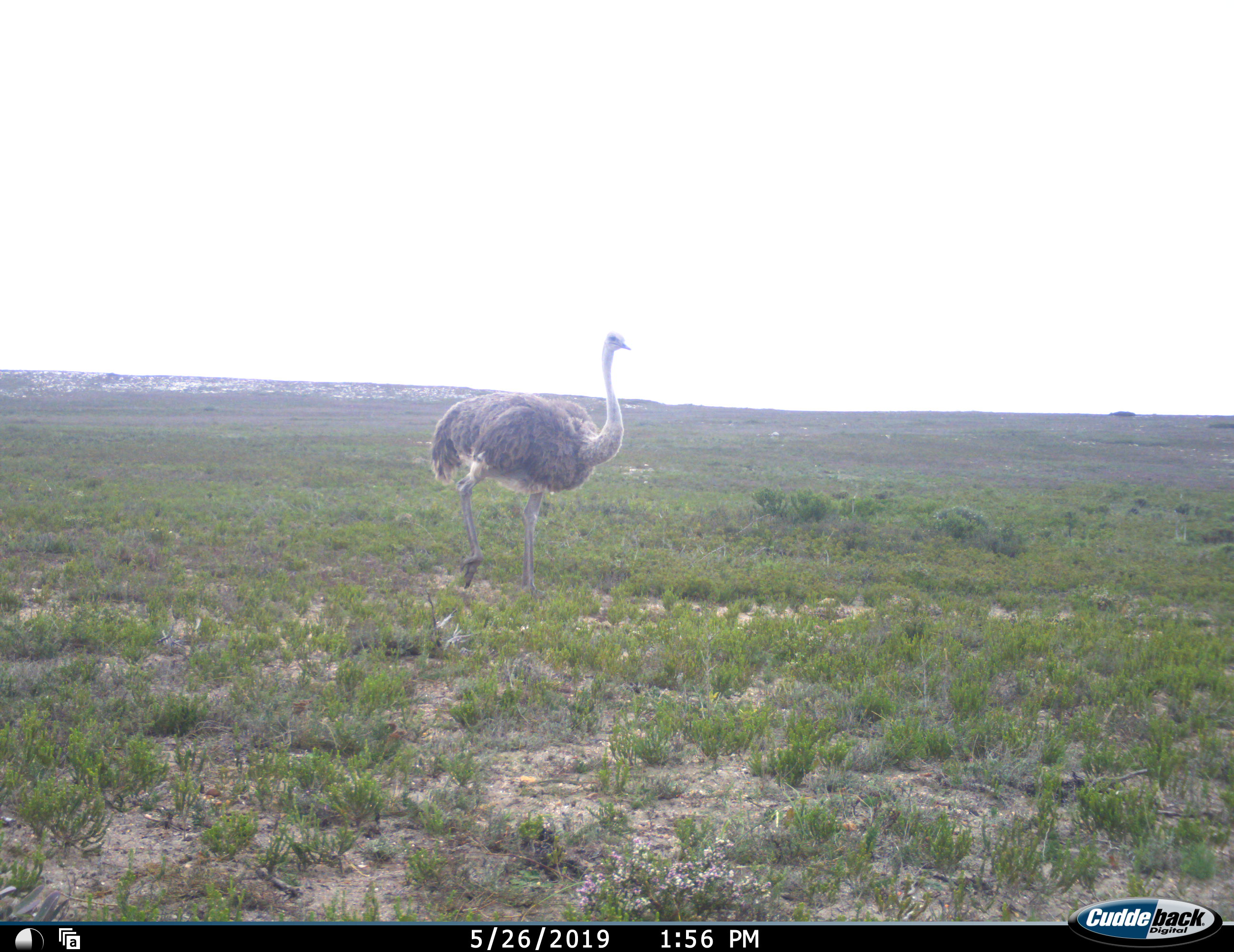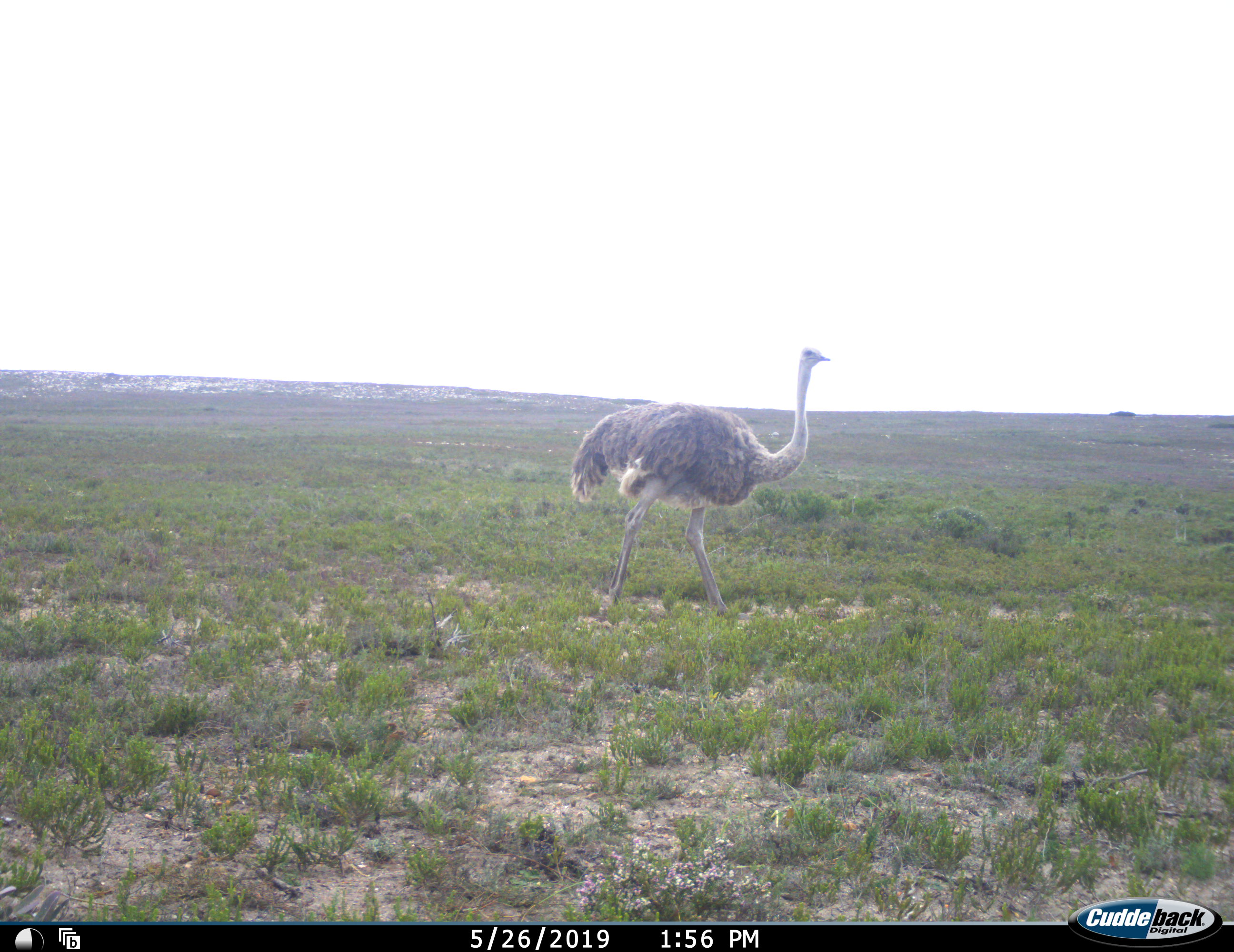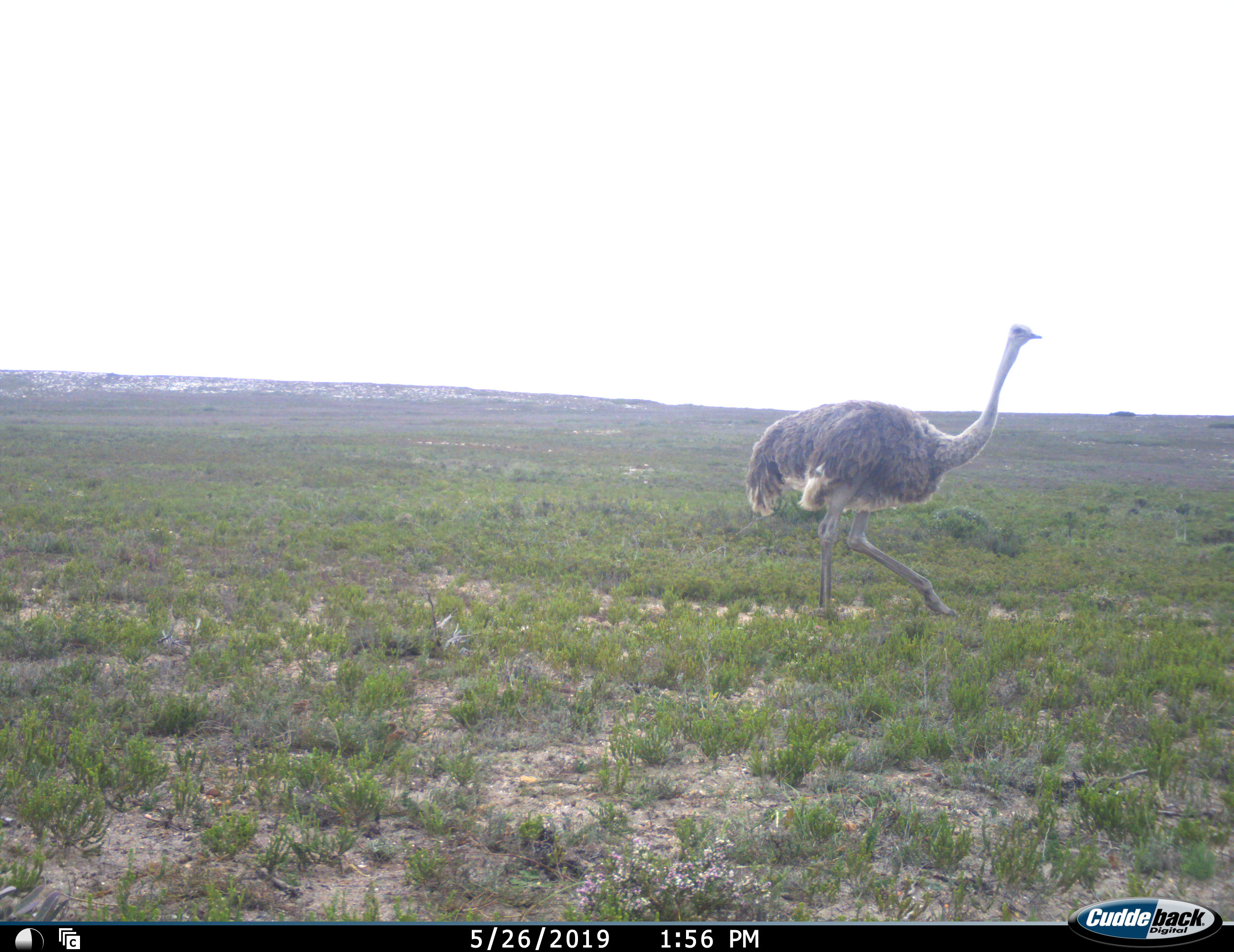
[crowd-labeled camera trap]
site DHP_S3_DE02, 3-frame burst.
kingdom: Animalia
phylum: Chordata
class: Aves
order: Struthioniformes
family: Struthionidae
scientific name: Struthionidae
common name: ostrich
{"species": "ostrich (Struthionidae)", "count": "1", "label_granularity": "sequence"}